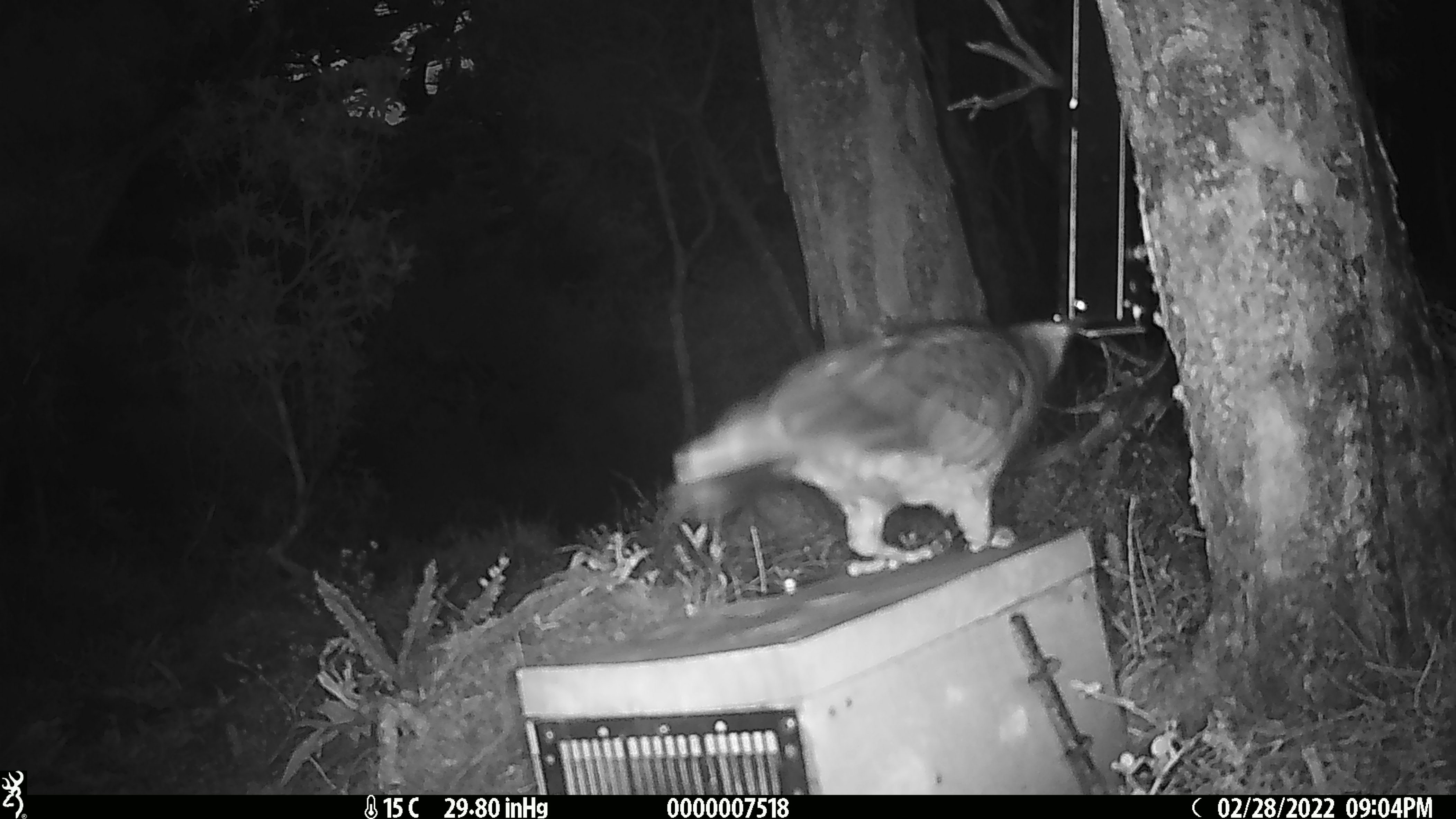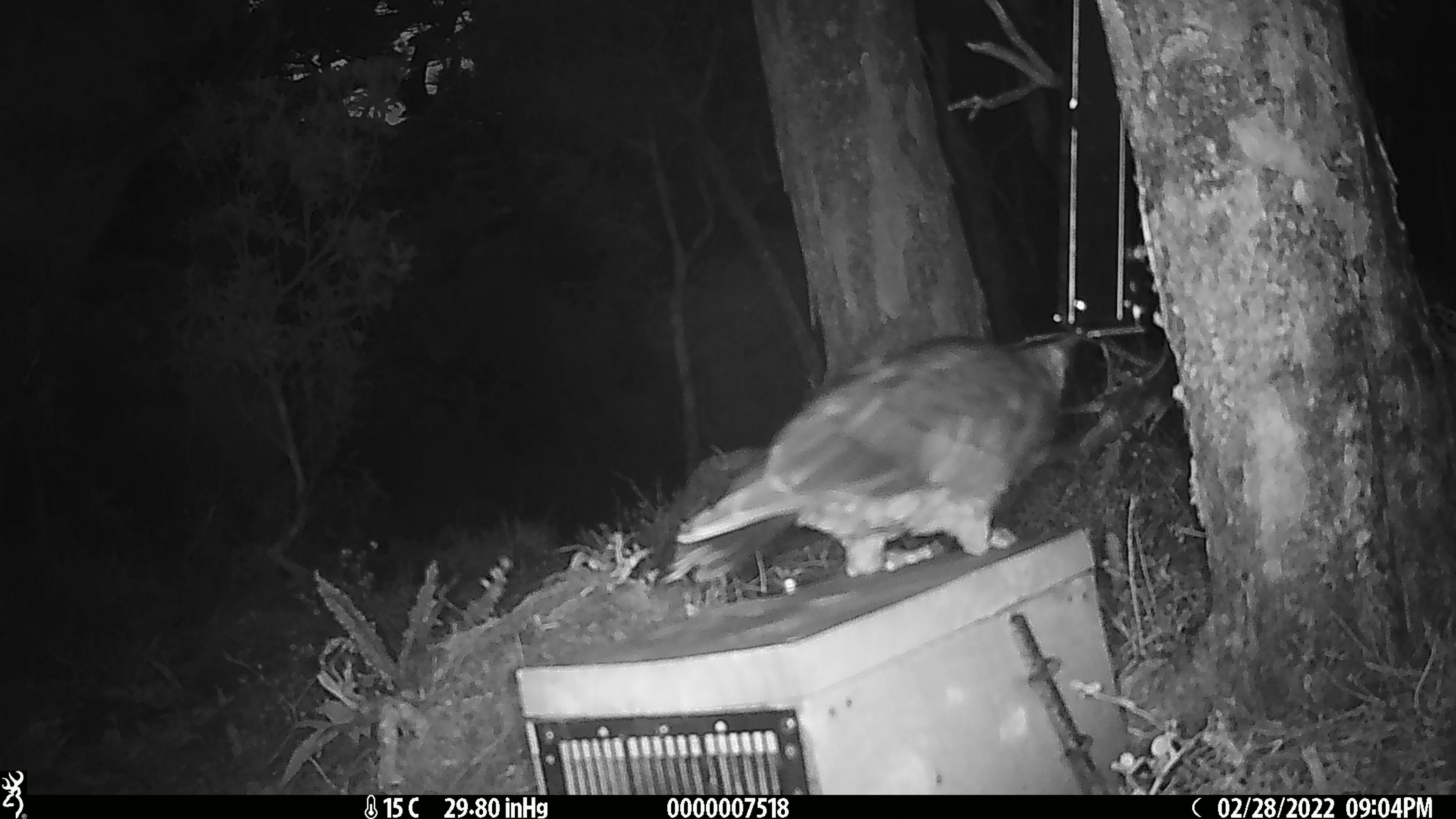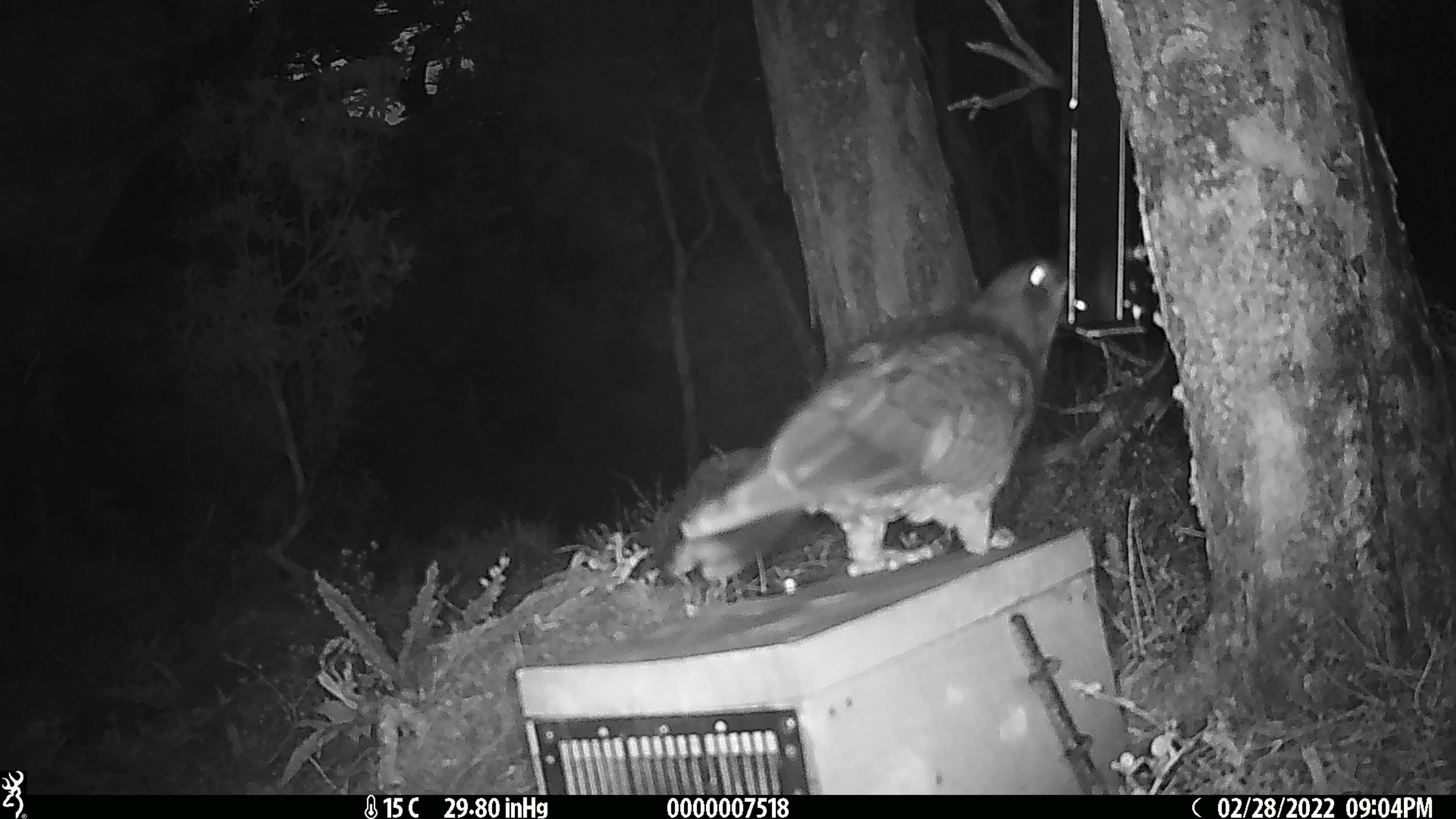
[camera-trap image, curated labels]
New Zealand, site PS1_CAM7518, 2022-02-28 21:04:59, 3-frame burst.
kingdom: Animalia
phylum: Chordata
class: Aves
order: Psittaciformes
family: Strigopidae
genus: Nestor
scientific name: Nestor notabilis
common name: kea